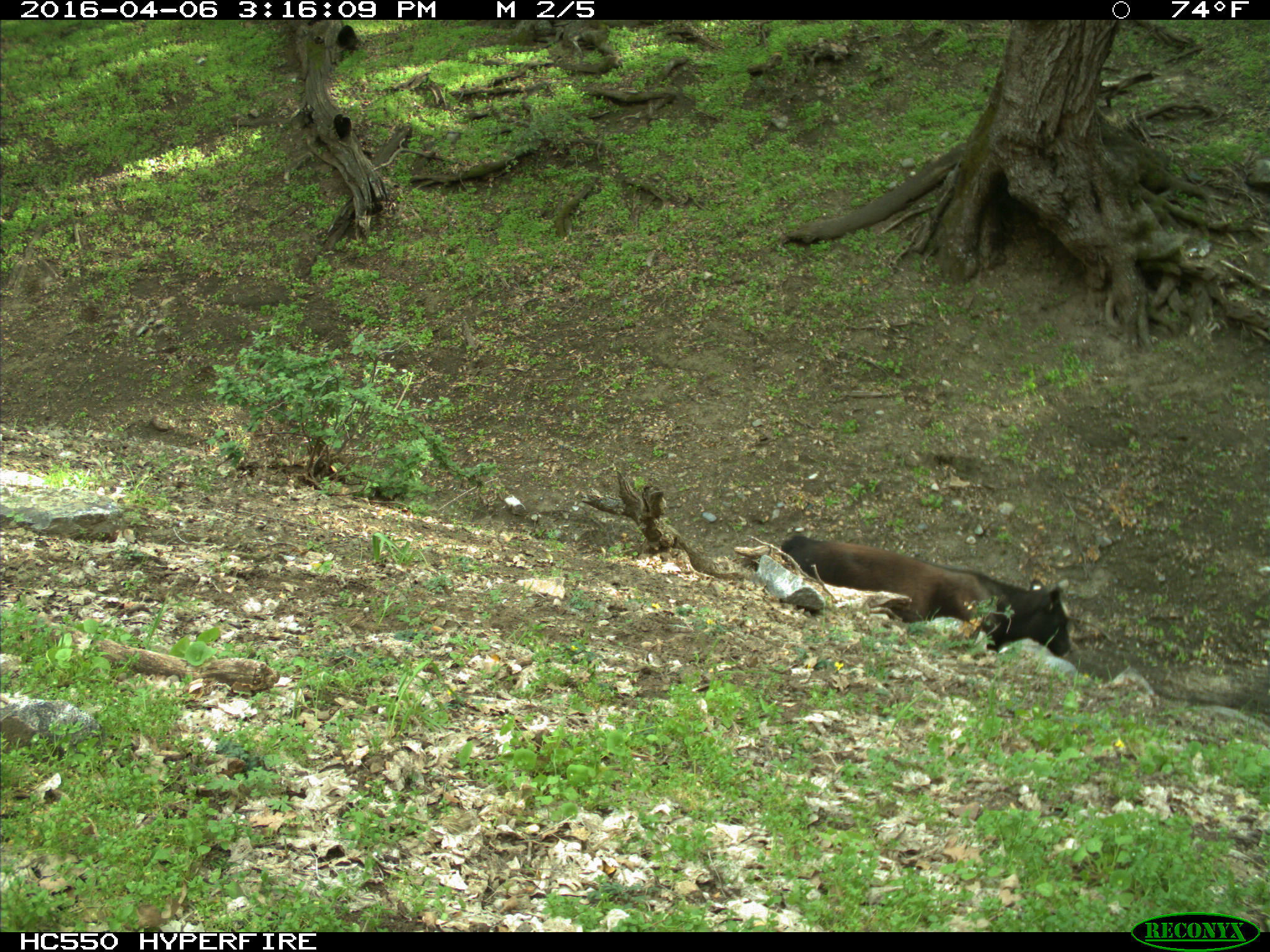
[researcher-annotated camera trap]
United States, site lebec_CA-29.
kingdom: Animalia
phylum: Chordata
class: Mammalia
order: Artiodactyla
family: Bovidae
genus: Bos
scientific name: Bos taurus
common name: domestic cow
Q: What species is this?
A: Bos taurus (domestic cow).